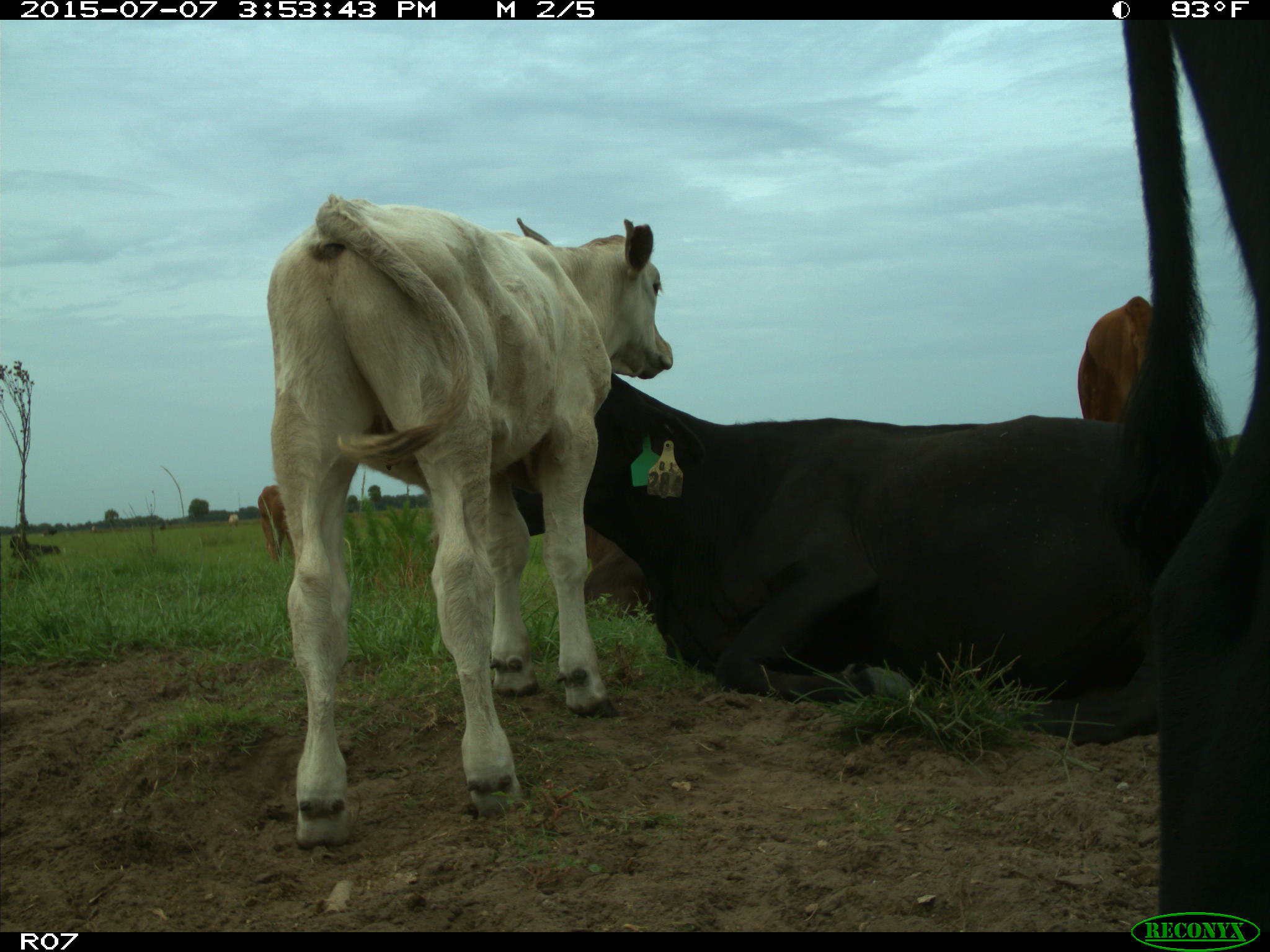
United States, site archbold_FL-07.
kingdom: Animalia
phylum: Chordata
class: Mammalia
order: Artiodactyla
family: Bovidae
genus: Bos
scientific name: Bos taurus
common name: domestic cow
Bos taurus (domestic cow).